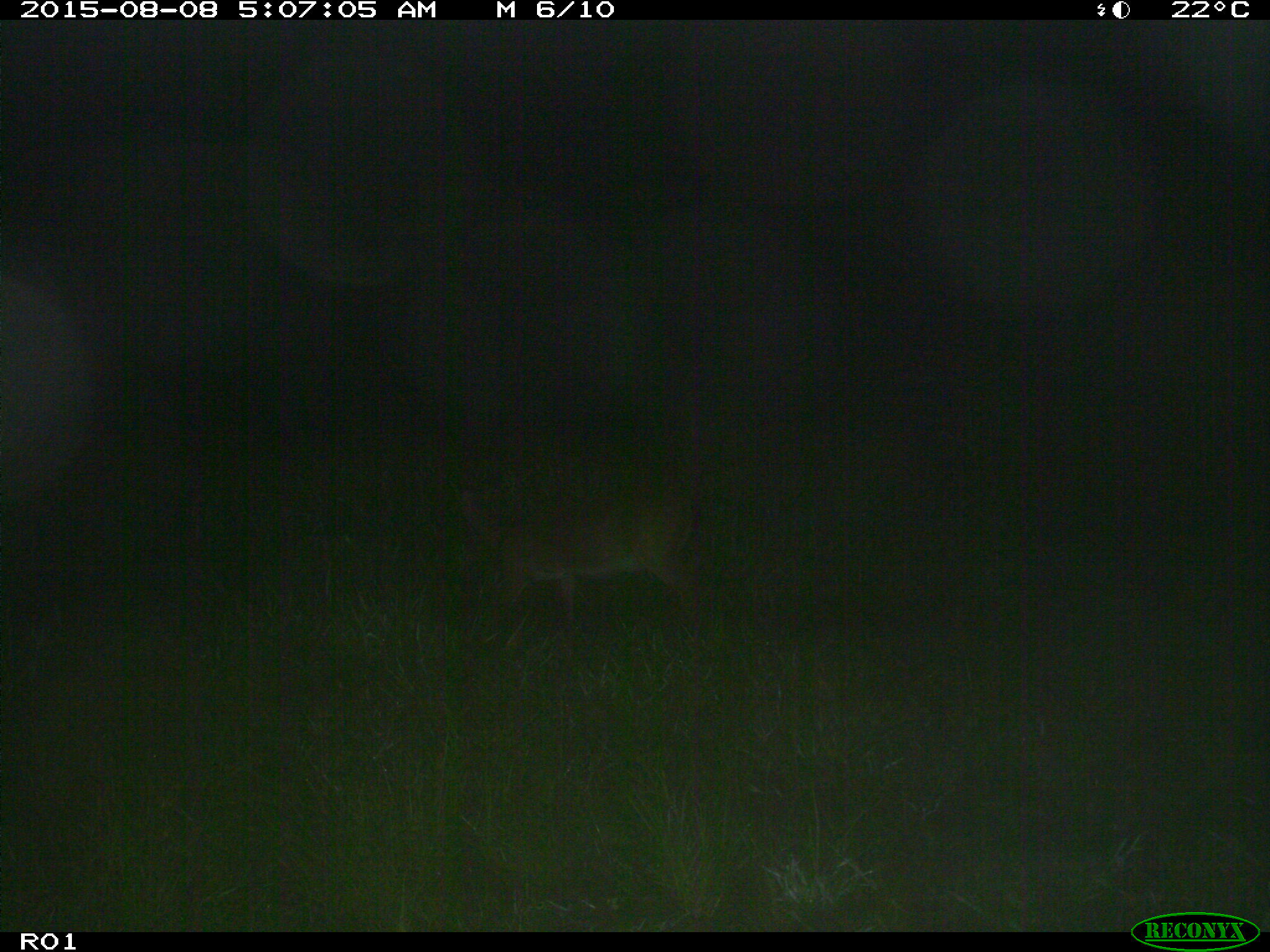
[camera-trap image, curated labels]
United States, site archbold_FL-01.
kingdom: Animalia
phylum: Chordata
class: Mammalia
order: Artiodactyla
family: Cervidae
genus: Odocoileus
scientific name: Odocoileus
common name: deer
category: unidentified deer